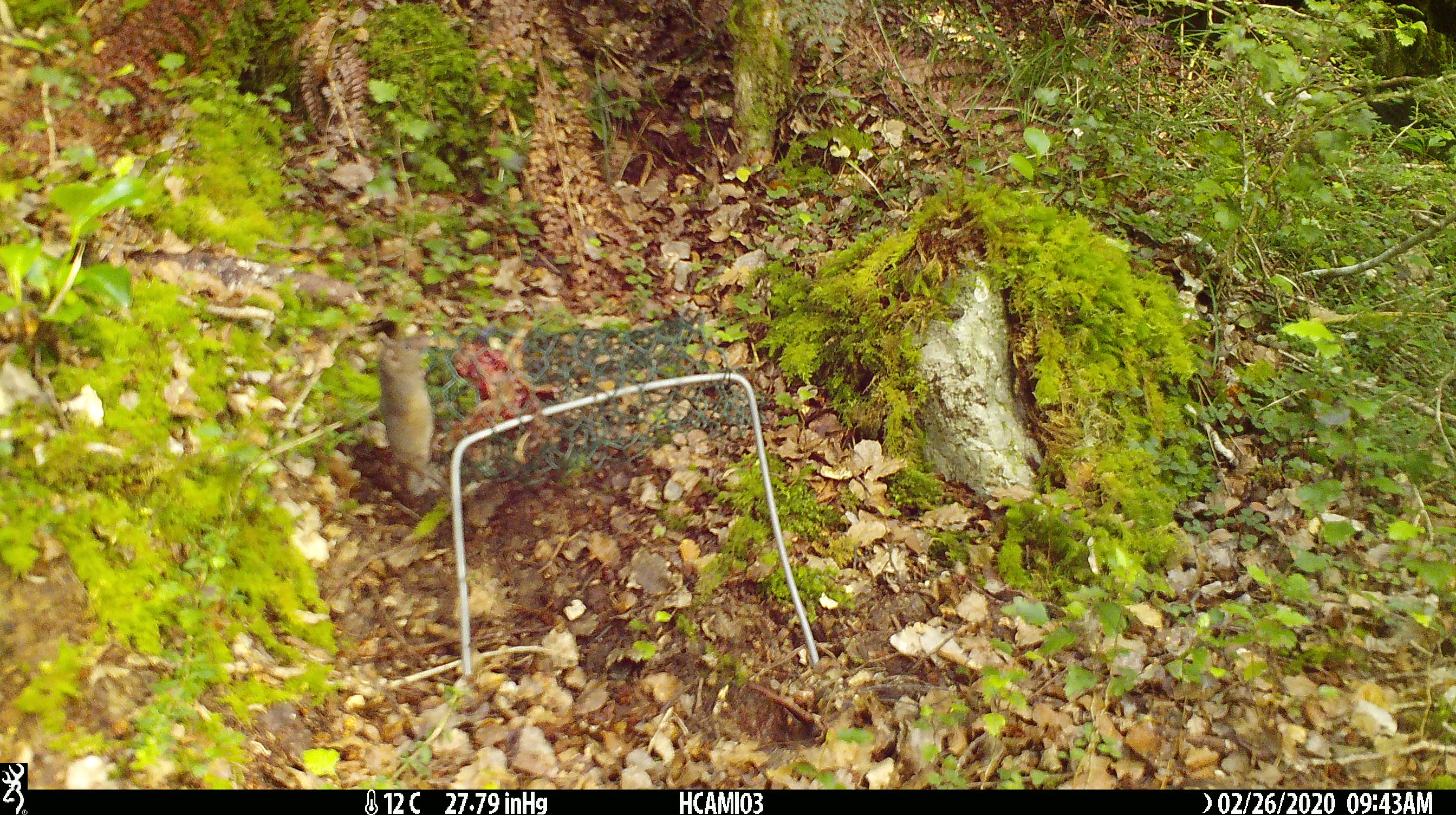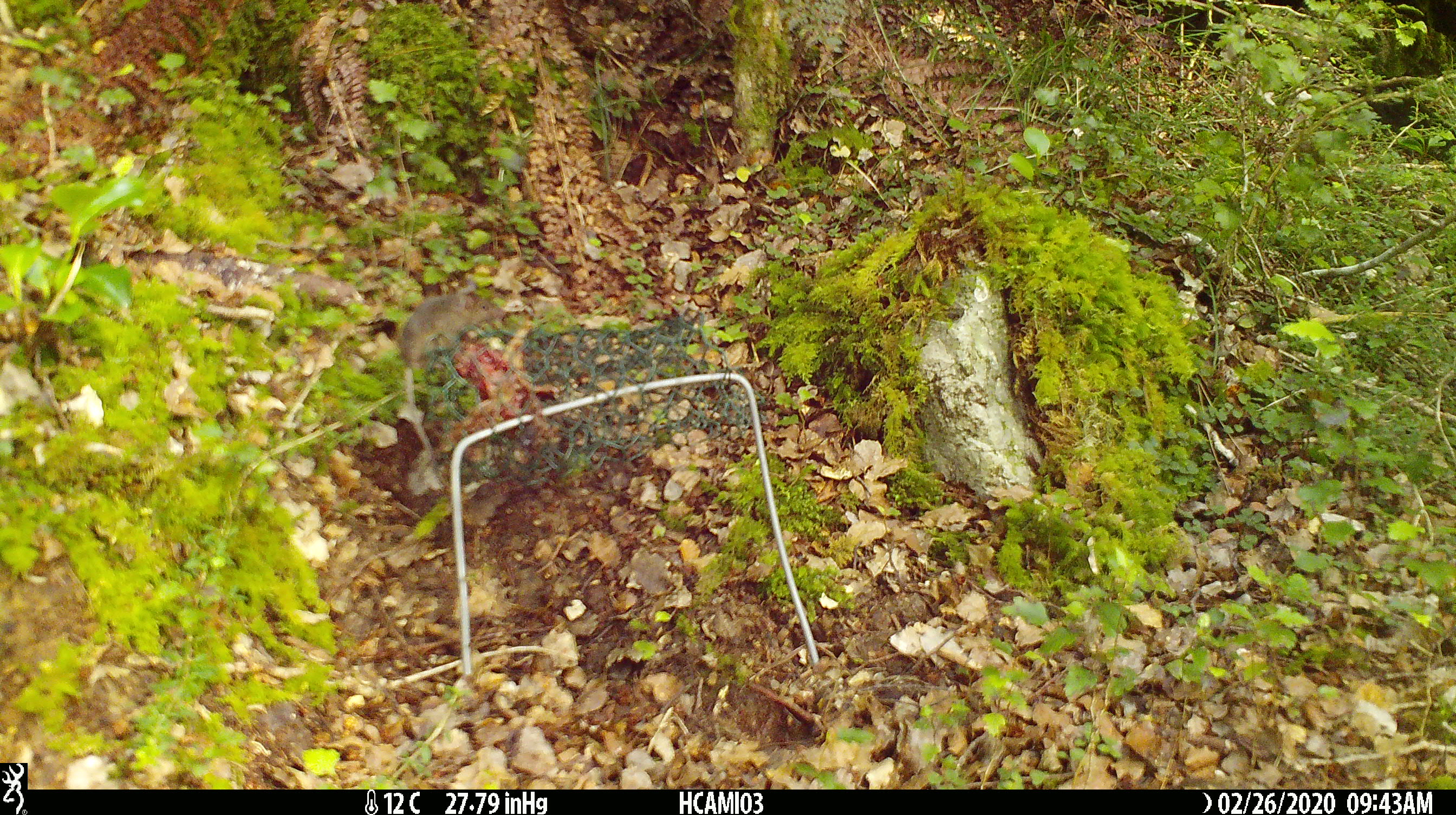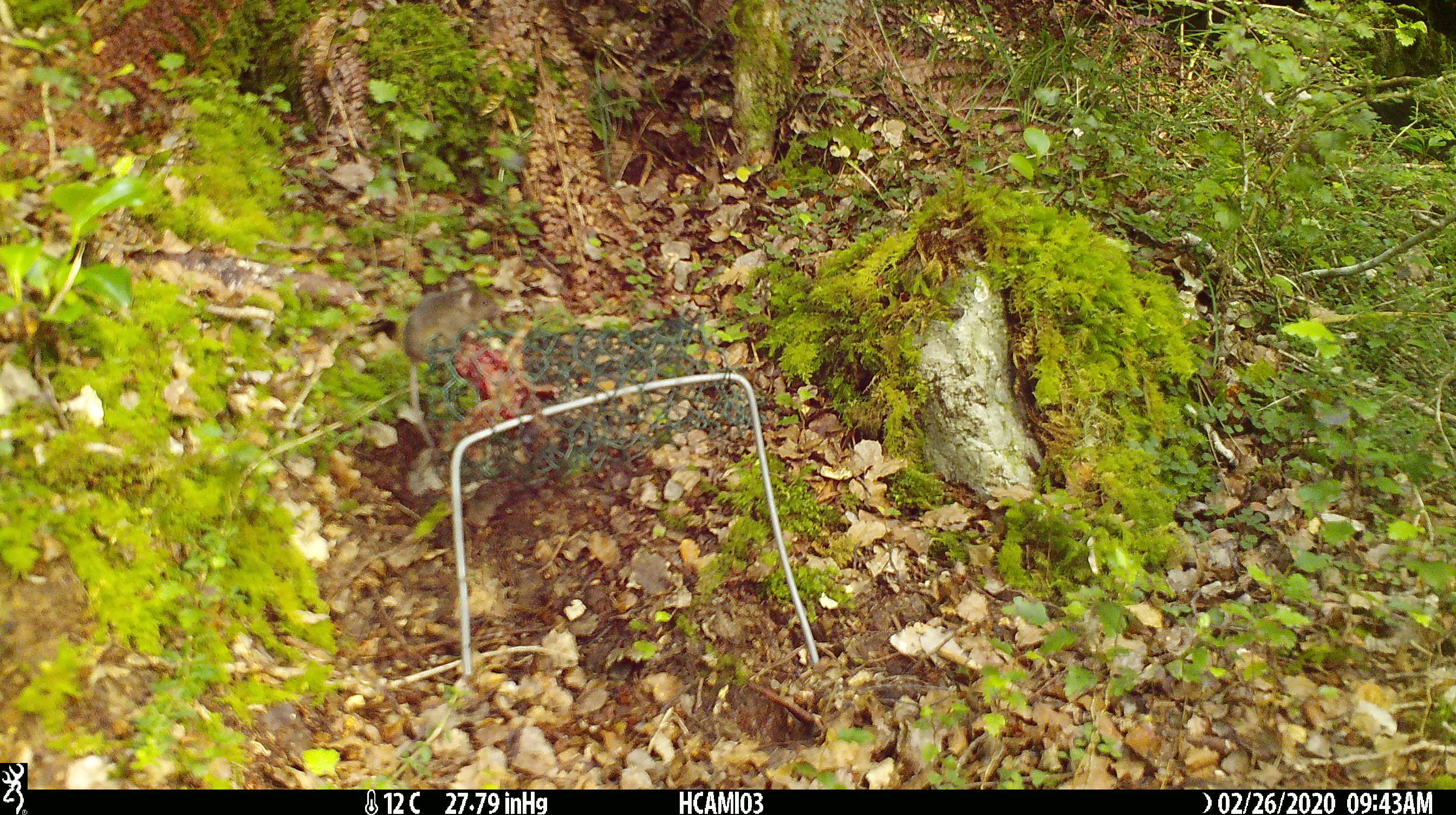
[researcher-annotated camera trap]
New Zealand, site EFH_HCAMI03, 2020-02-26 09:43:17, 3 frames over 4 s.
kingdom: Animalia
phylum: Chordata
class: Mammalia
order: Rodentia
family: Muridae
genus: Mus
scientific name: Mus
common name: mouse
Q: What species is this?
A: Mouse (Mus).